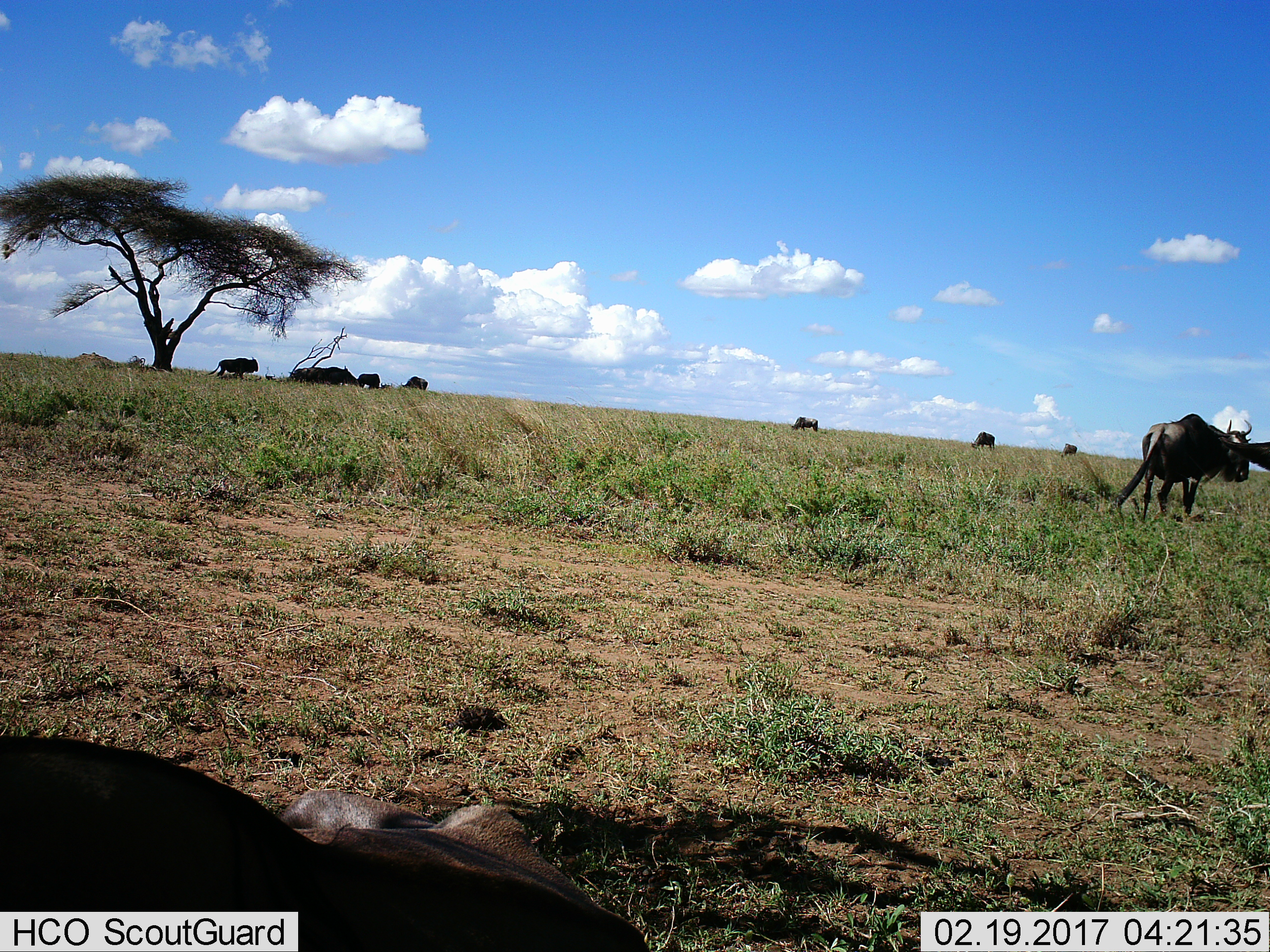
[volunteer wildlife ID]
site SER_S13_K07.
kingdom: Animalia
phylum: Chordata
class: Mammalia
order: Artiodactyla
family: Bovidae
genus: Connochaetes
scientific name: Connochaetes taurinus taurinus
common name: blue wildebeest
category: wildebeestblue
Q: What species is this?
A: Wildebeestblue (blue wildebeest) (Connochaetes taurinus taurinus).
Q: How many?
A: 11-50.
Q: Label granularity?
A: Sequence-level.